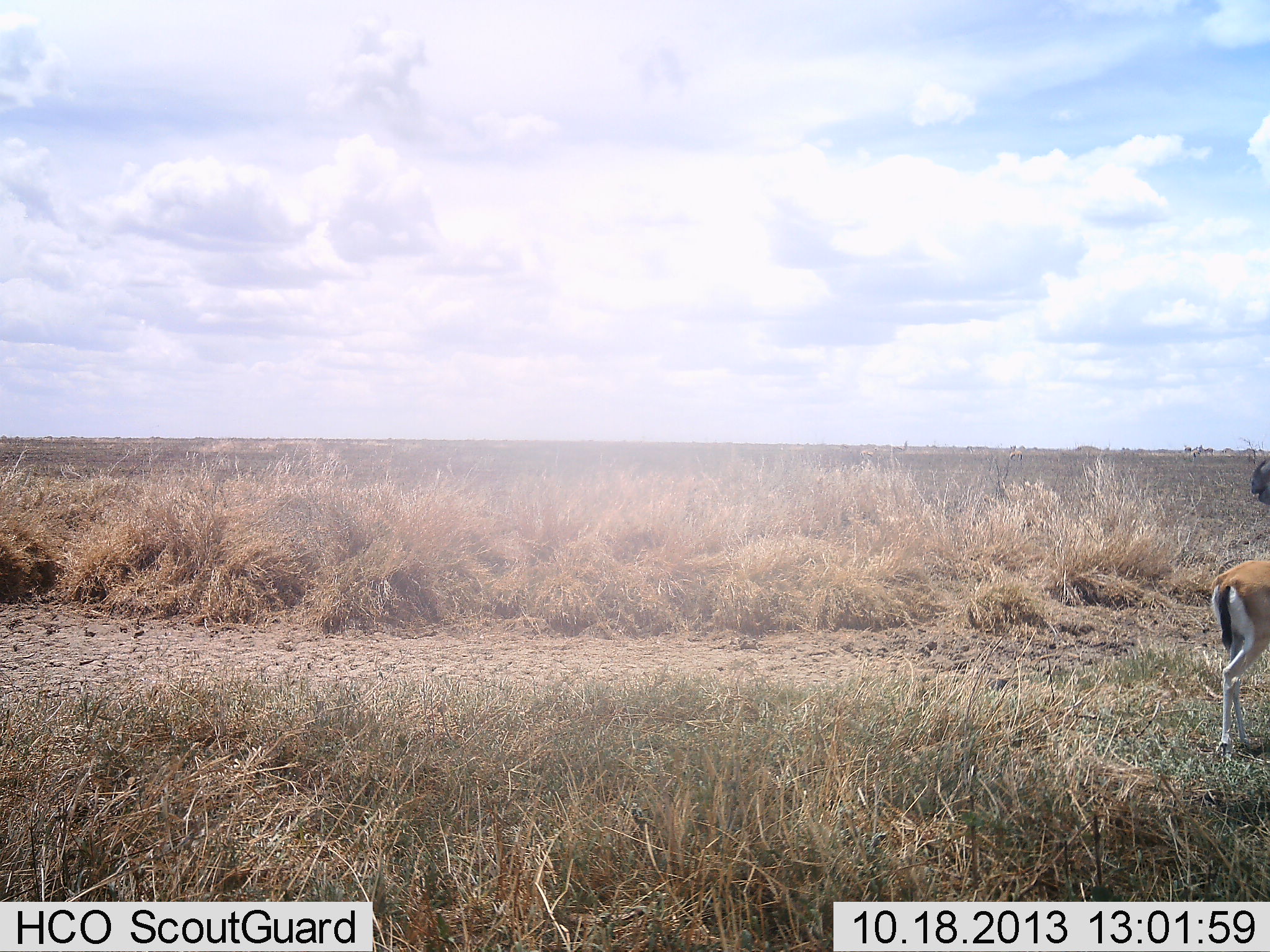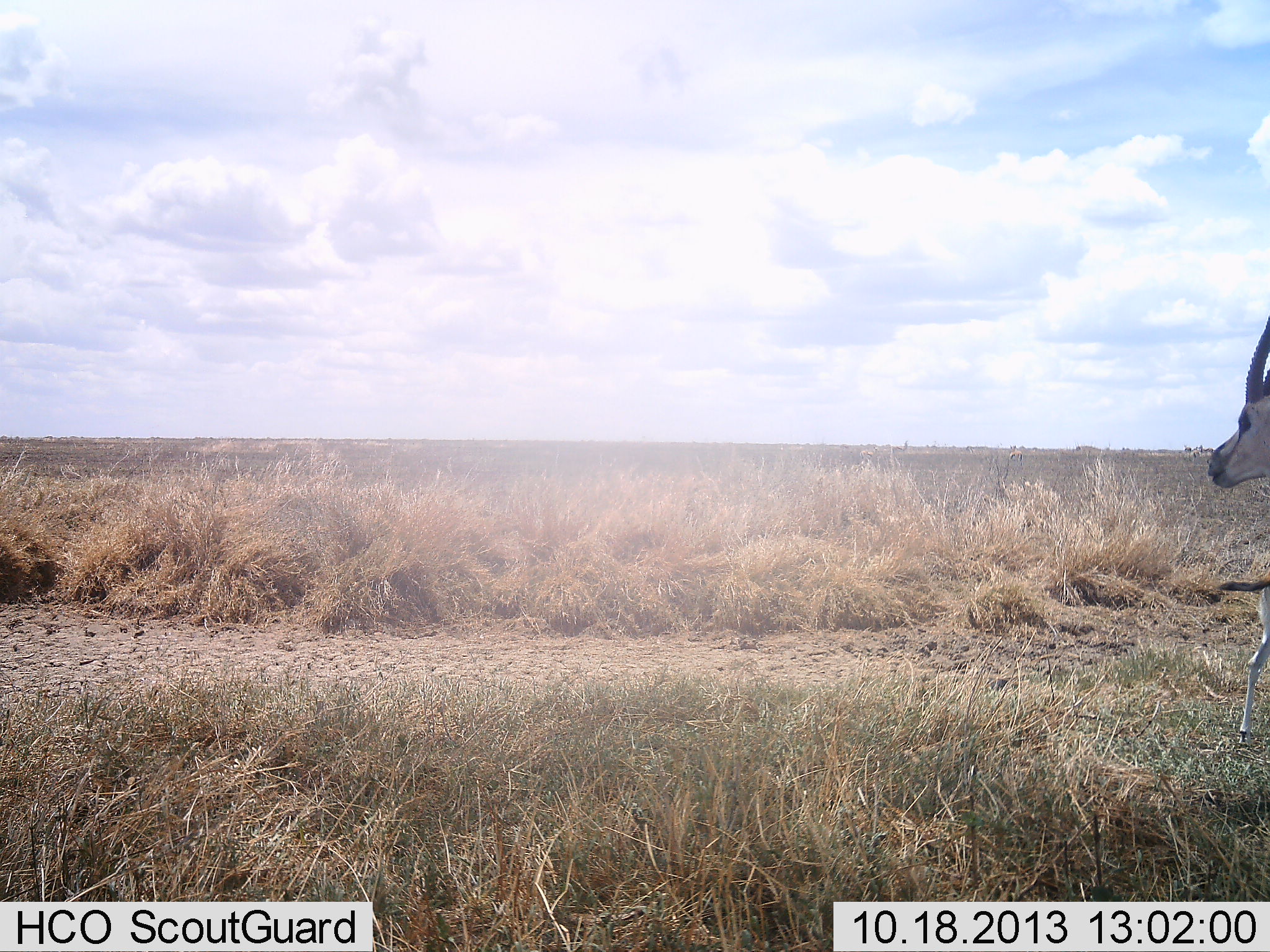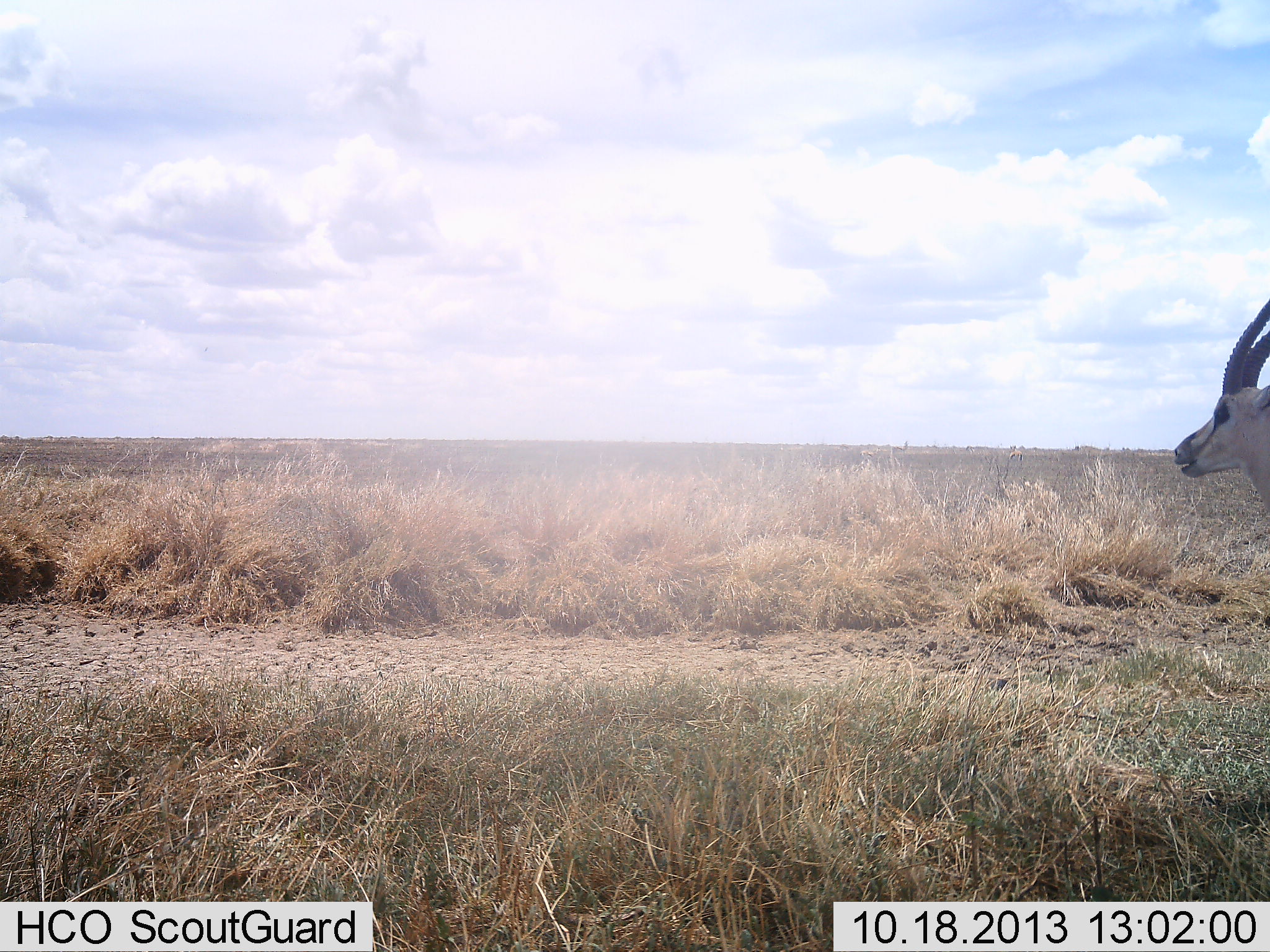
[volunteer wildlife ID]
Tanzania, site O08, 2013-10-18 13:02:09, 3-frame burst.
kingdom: Animalia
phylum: Chordata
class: Mammalia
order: Artiodactyla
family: Bovidae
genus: Eudorcas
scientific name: Eudorcas thomsonii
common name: thomson's gazelle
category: gazellethomsons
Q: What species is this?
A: Gazellethomsons (thomson's gazelle) (Eudorcas thomsonii).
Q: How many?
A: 2.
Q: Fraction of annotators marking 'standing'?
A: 50%.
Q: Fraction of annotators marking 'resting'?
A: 0%.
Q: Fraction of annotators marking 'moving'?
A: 70%.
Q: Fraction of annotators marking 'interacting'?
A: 0%.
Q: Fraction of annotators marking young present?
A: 27%.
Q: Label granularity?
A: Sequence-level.